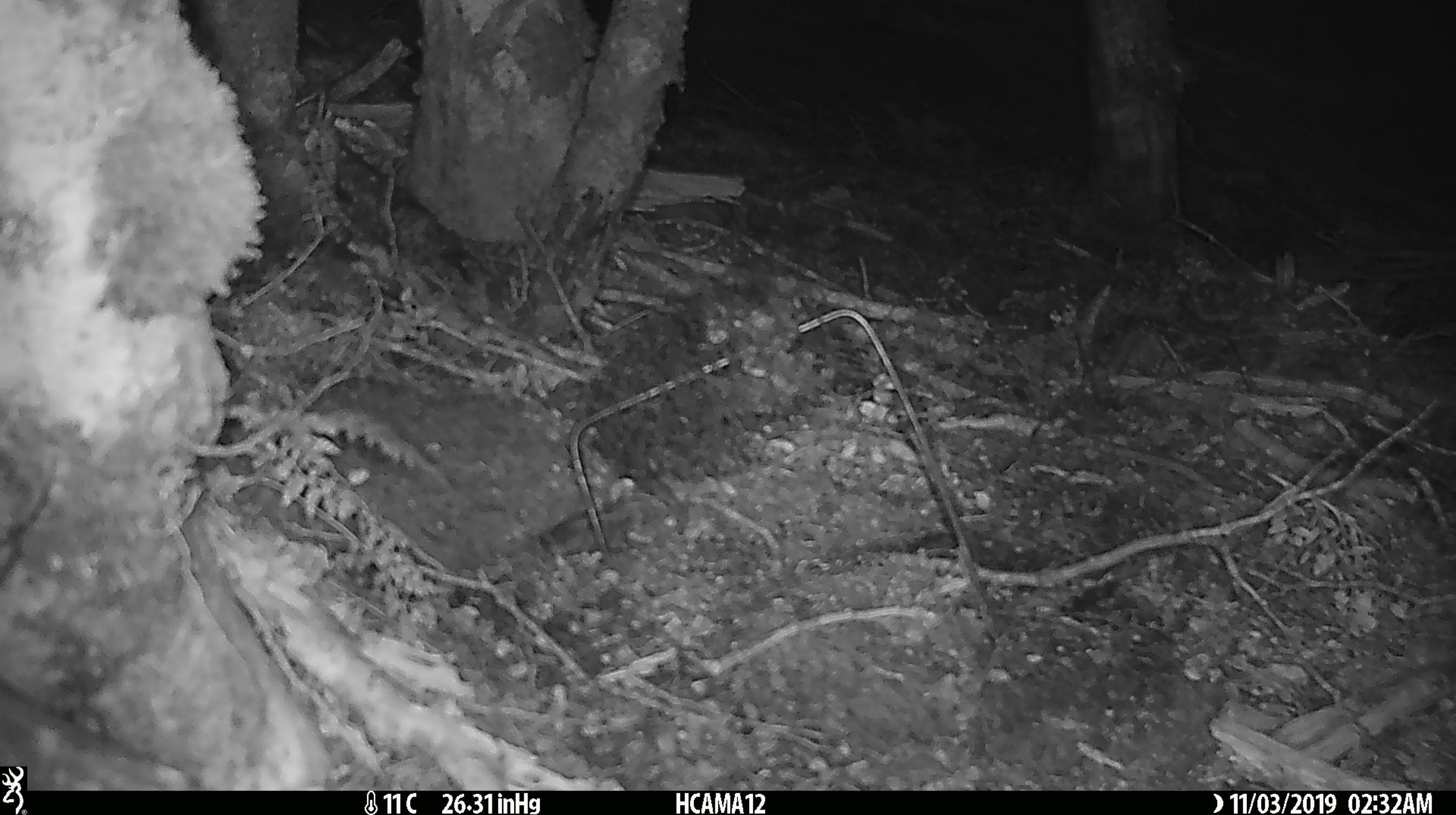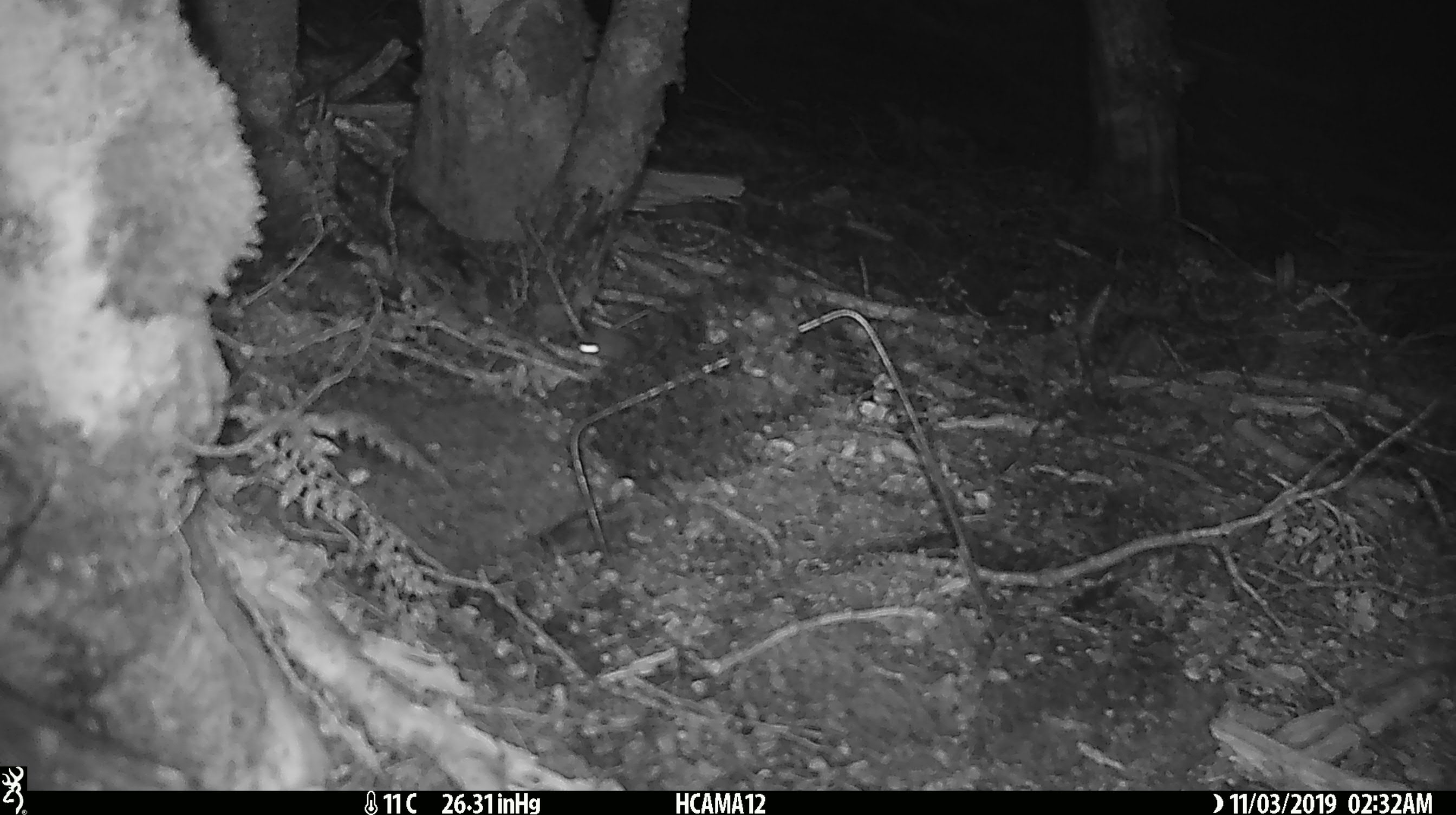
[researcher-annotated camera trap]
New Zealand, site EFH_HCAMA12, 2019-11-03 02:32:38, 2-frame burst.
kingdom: Animalia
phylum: Chordata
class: Mammalia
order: Rodentia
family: Muridae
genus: Mus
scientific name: Mus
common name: mouse